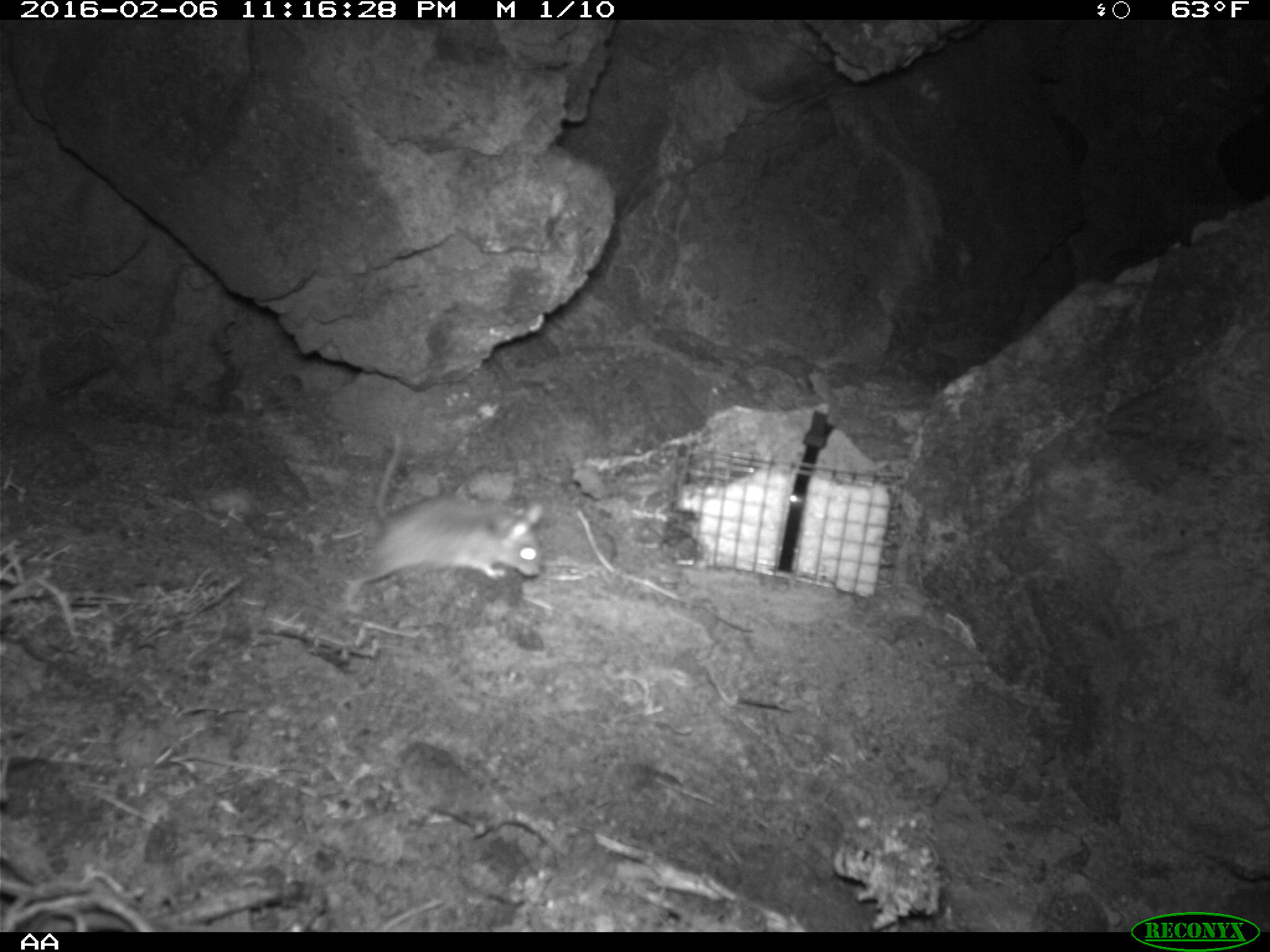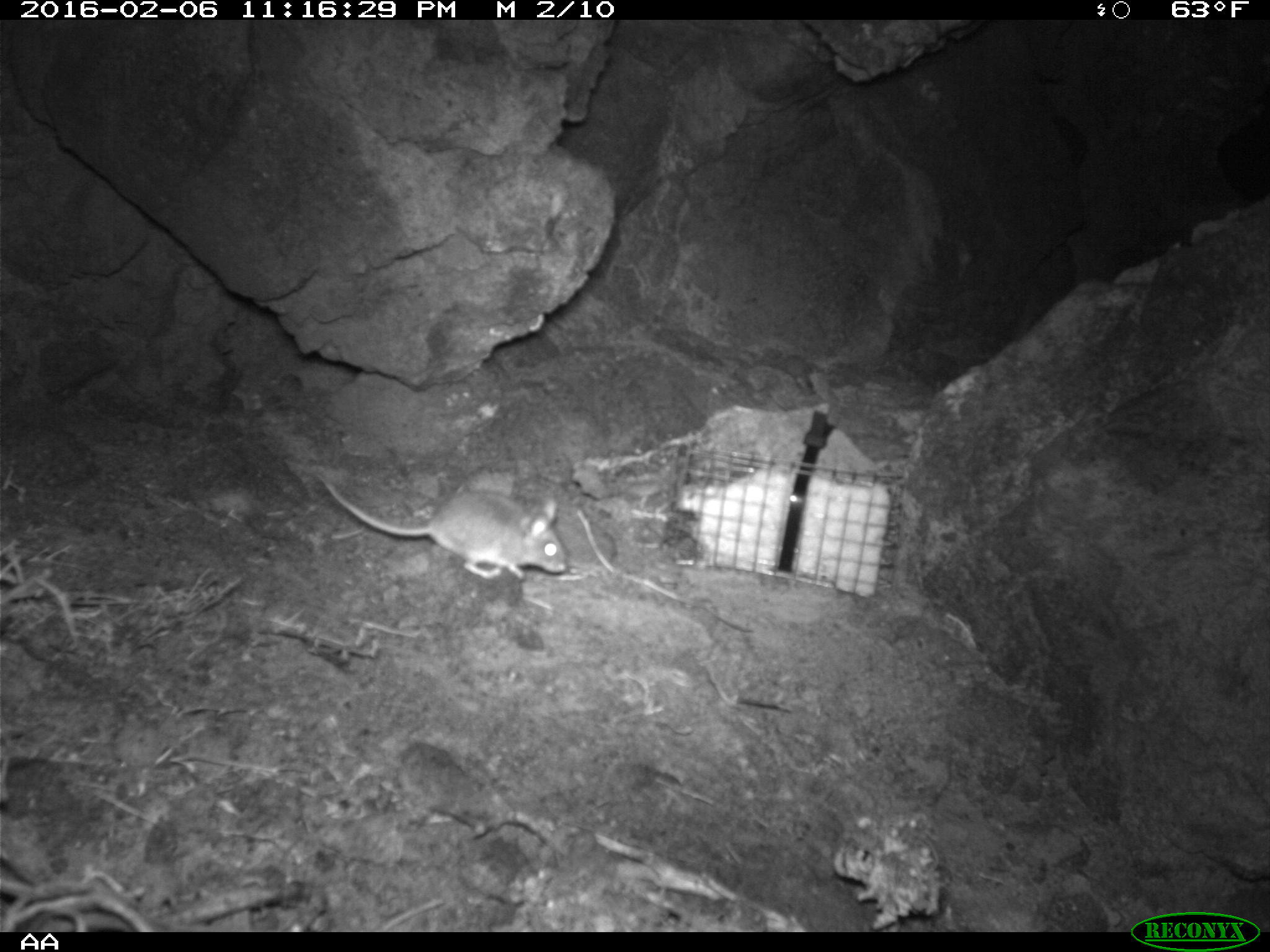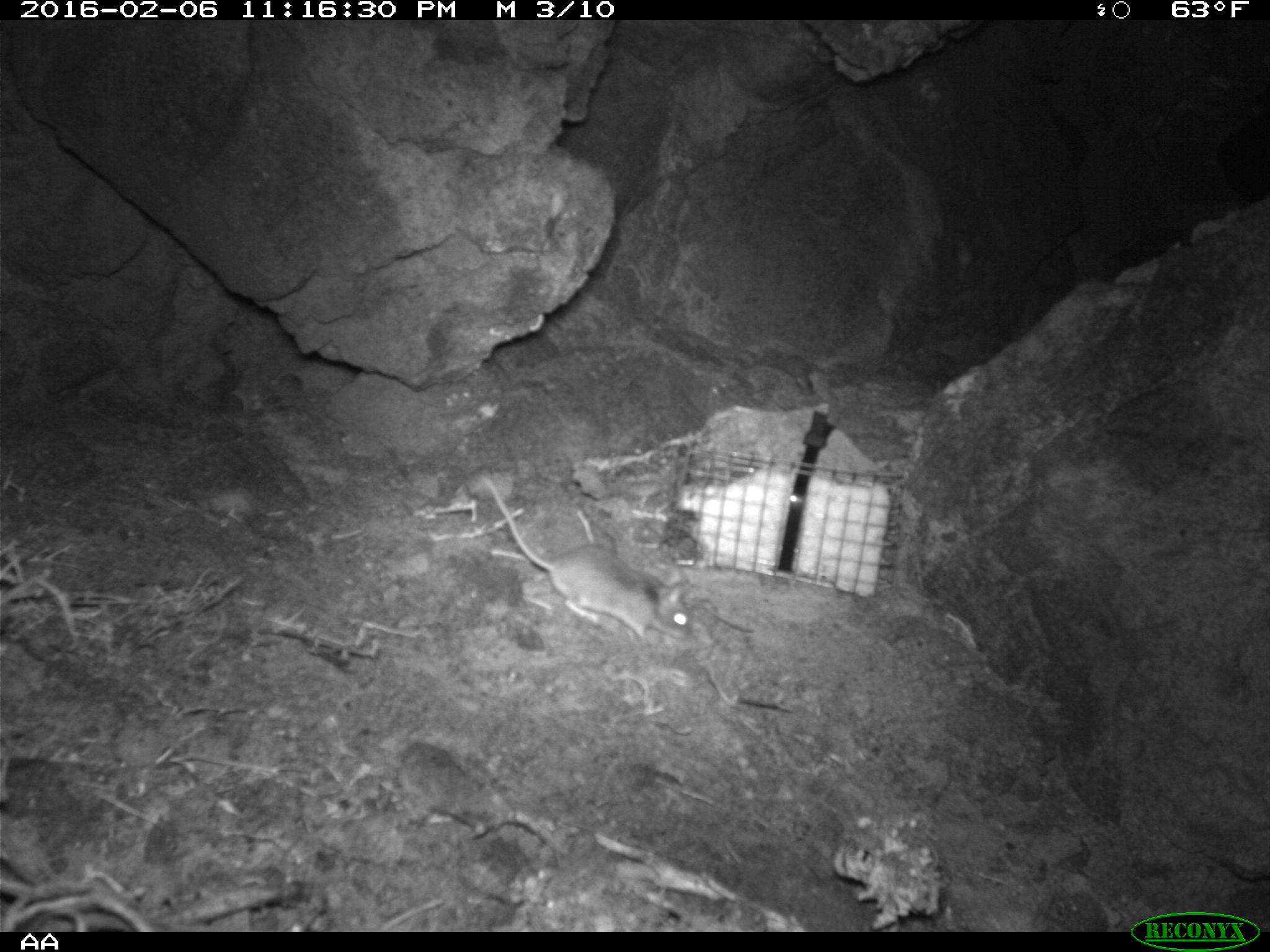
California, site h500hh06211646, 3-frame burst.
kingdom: Animalia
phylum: Chordata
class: Mammalia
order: Rodentia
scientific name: Rodentia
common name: rodent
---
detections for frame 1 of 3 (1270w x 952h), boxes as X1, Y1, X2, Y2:
rodent: 343, 436, 542, 609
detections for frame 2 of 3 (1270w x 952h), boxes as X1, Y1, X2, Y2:
rodent: 318, 474, 567, 581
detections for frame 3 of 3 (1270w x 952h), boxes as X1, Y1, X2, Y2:
rodent: 481, 476, 690, 642